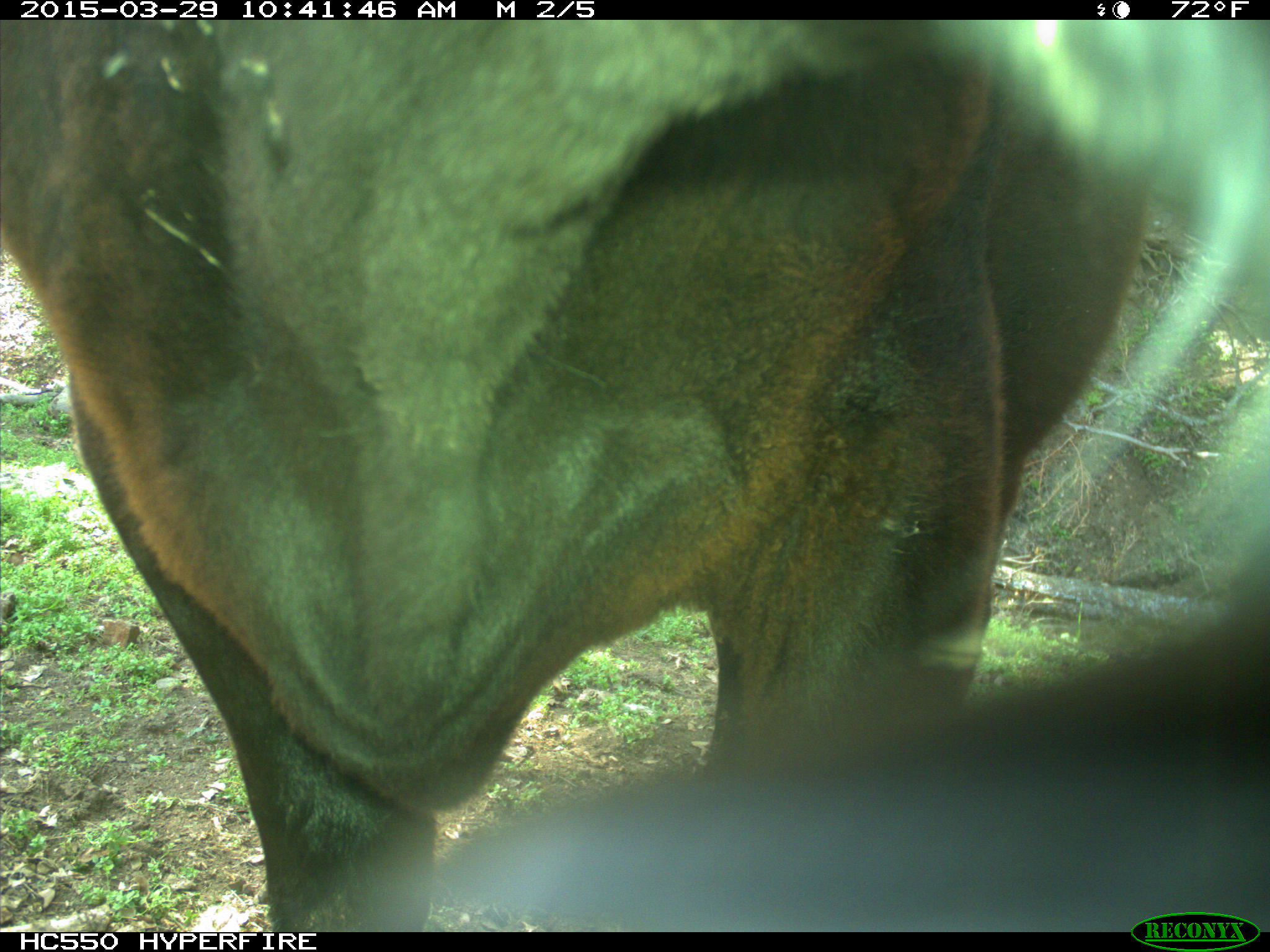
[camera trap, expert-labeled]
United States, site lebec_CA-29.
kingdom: Animalia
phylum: Chordata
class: Mammalia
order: Artiodactyla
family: Bovidae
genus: Bos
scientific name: Bos taurus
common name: domestic cow